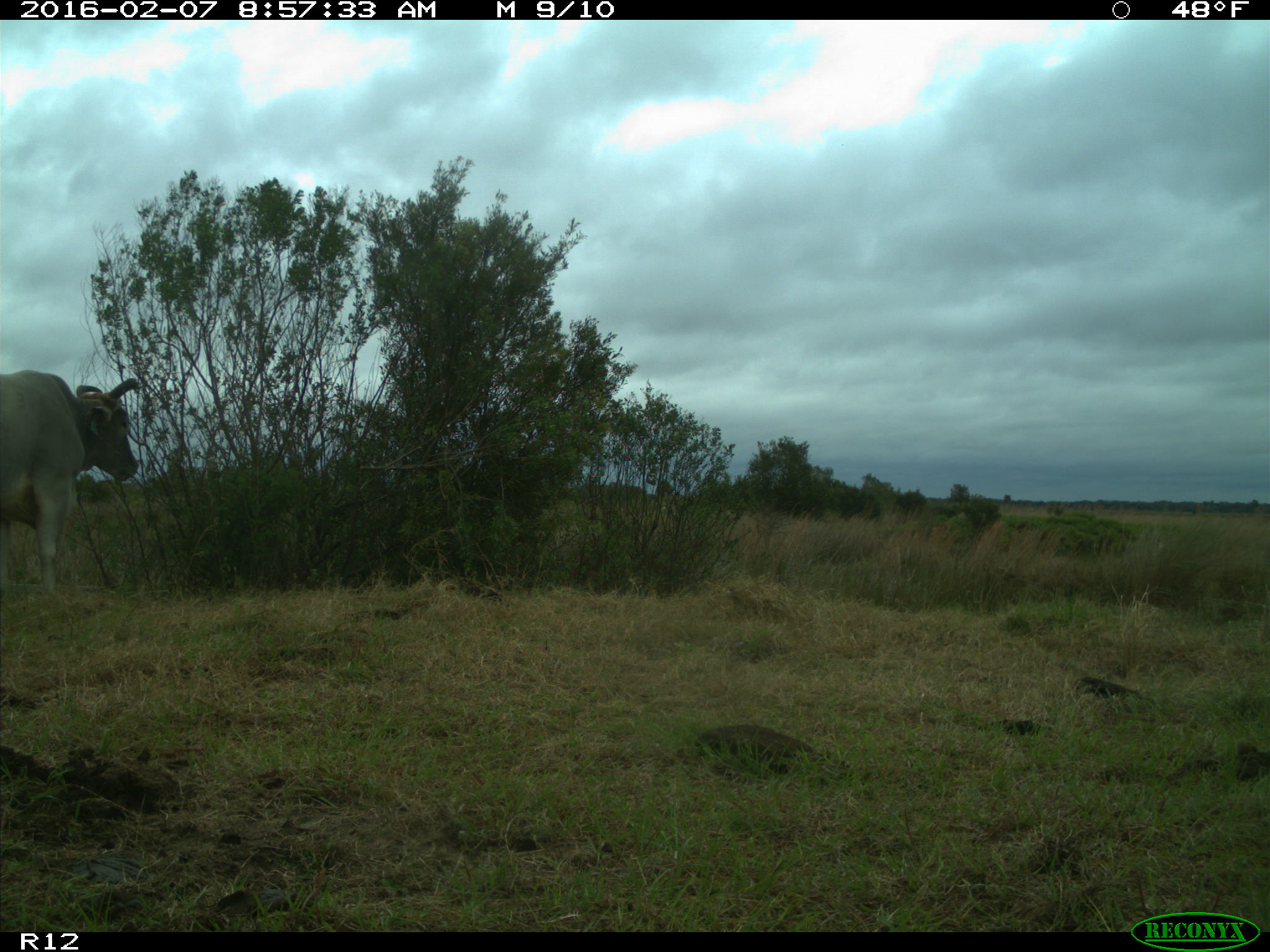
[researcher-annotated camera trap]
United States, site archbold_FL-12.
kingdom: Animalia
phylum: Chordata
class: Mammalia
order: Artiodactyla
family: Bovidae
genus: Bos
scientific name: Bos taurus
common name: domestic cow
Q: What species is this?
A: Bos taurus (domestic cow).